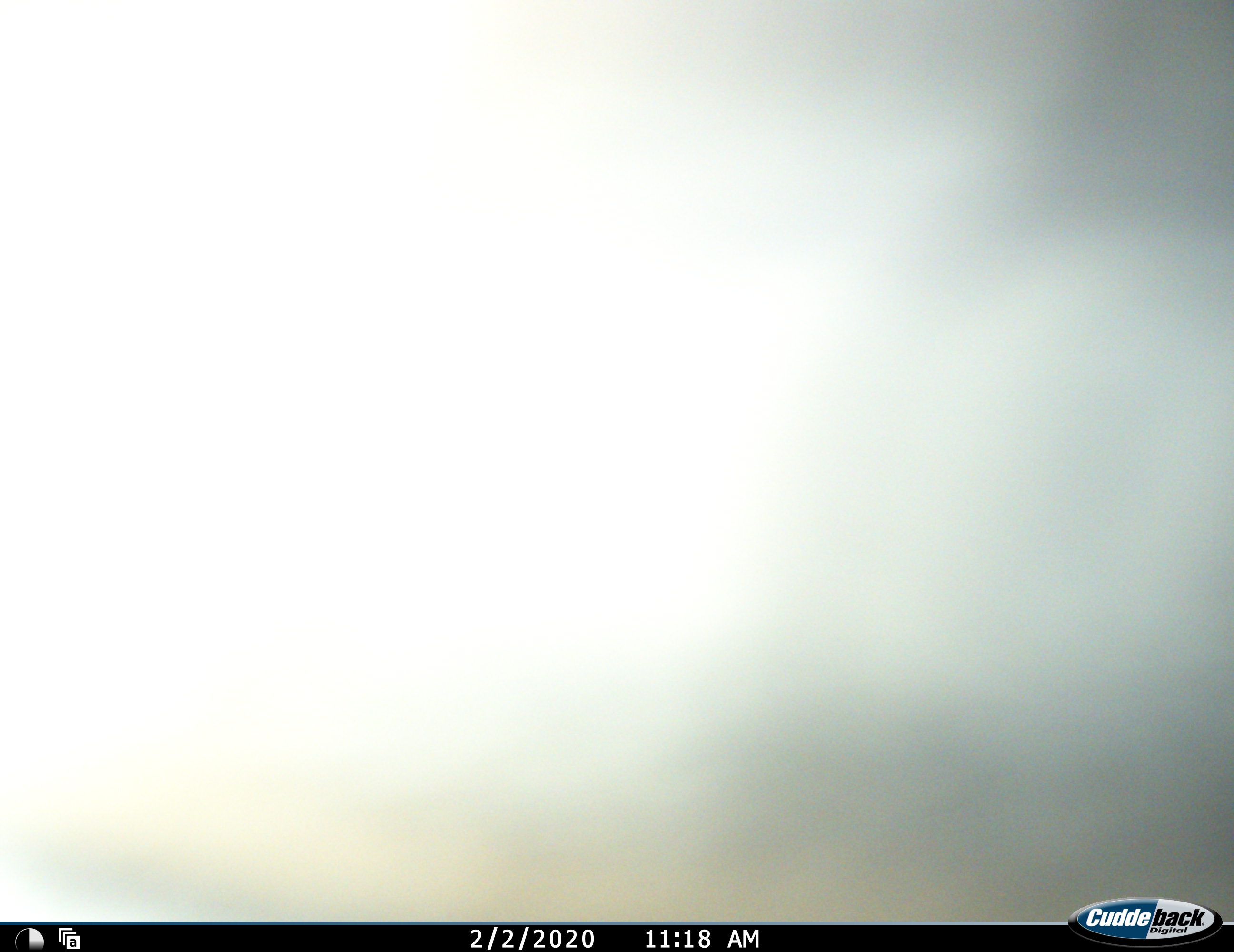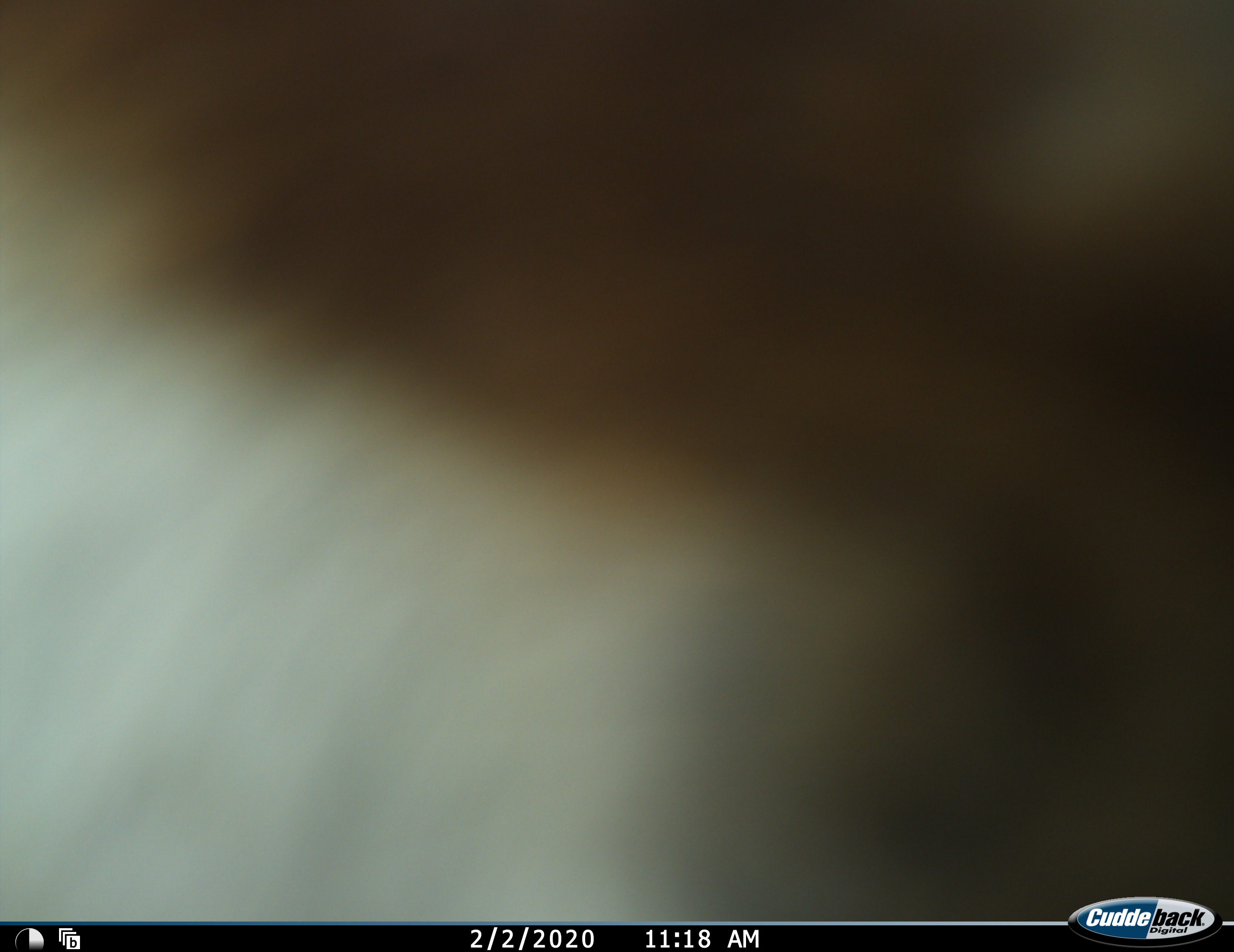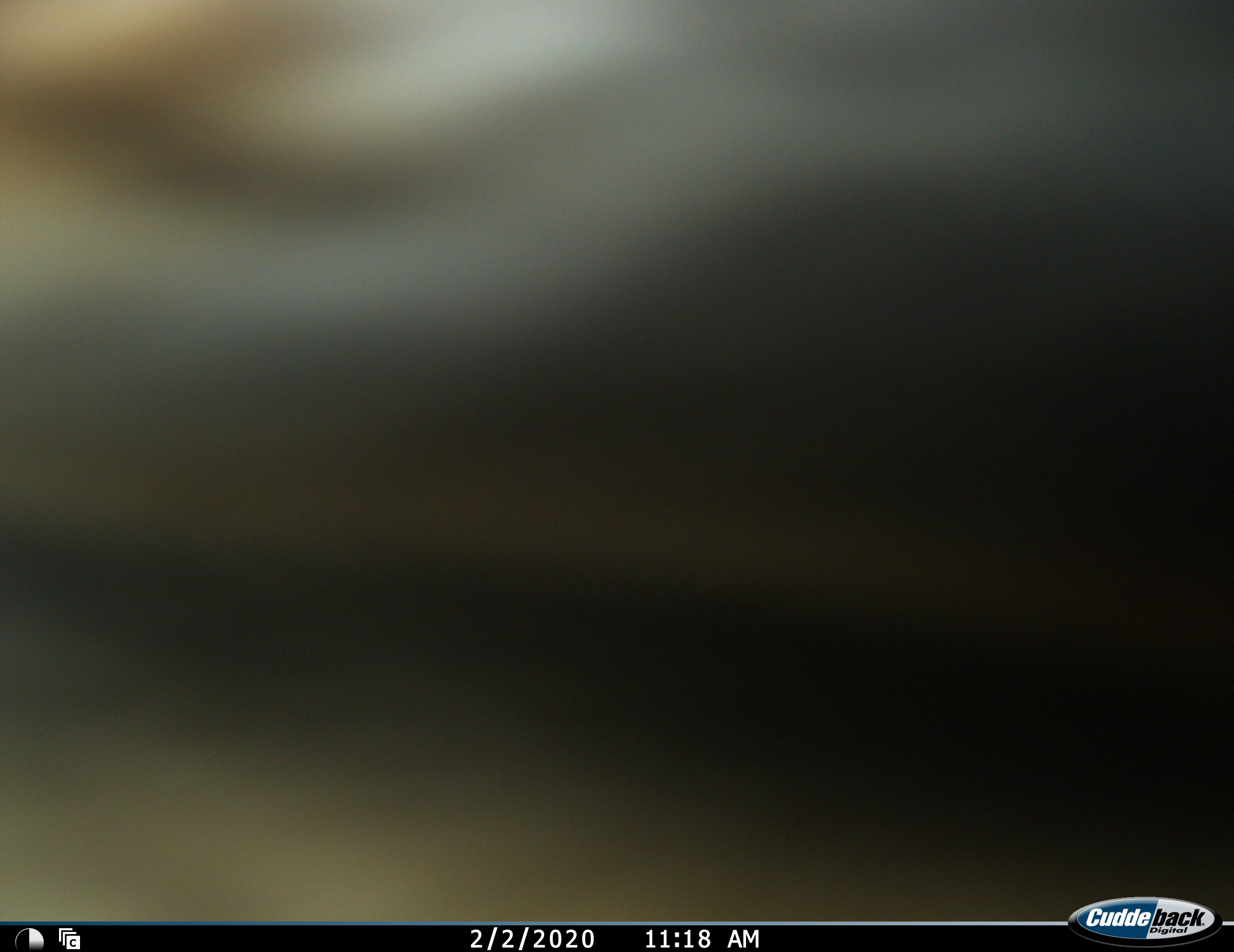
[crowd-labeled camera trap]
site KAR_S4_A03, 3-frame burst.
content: unidentified animal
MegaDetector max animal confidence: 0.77